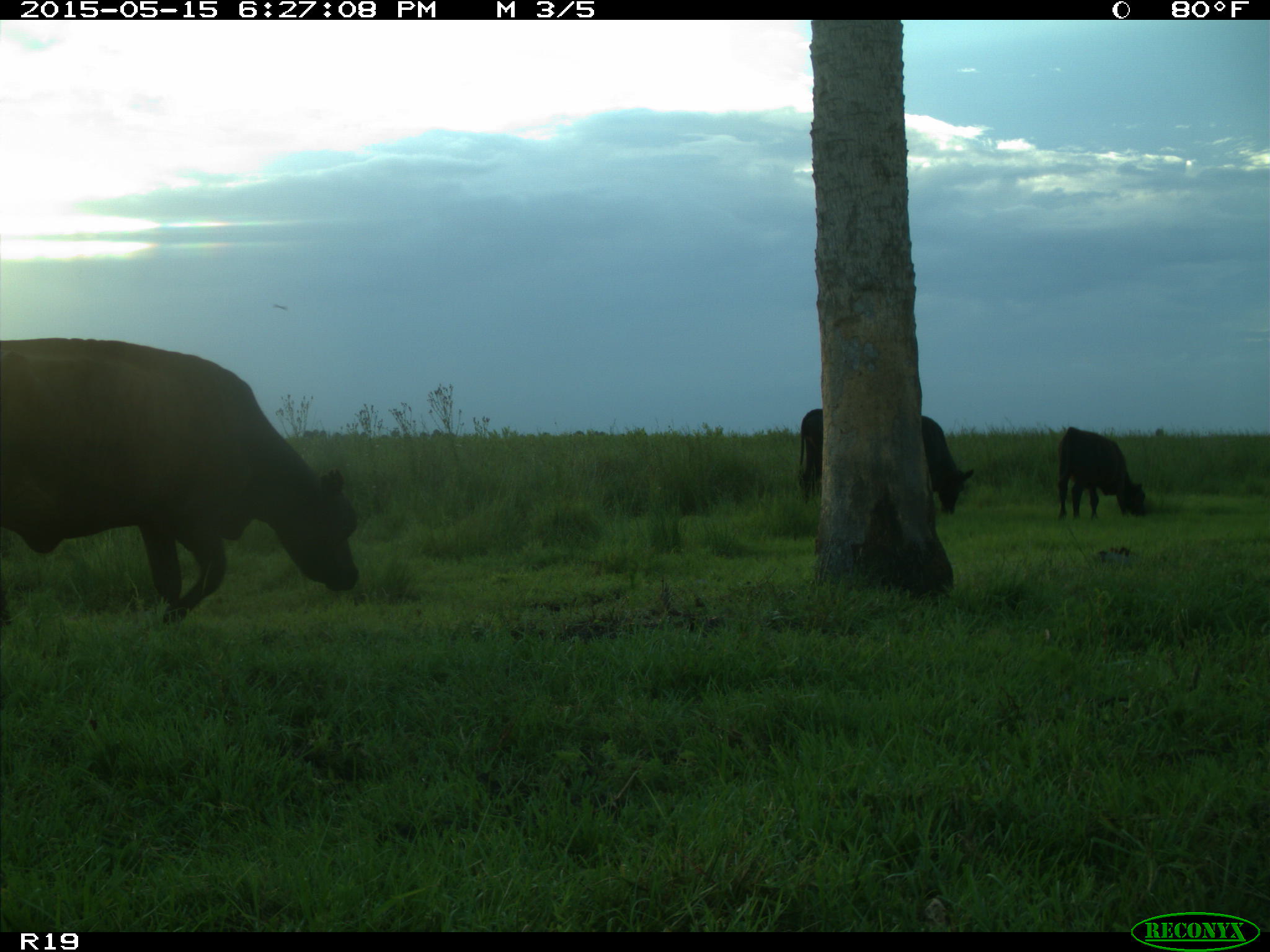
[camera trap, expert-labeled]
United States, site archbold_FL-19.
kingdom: Animalia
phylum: Chordata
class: Mammalia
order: Artiodactyla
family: Bovidae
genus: Bos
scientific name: Bos taurus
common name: domestic cow